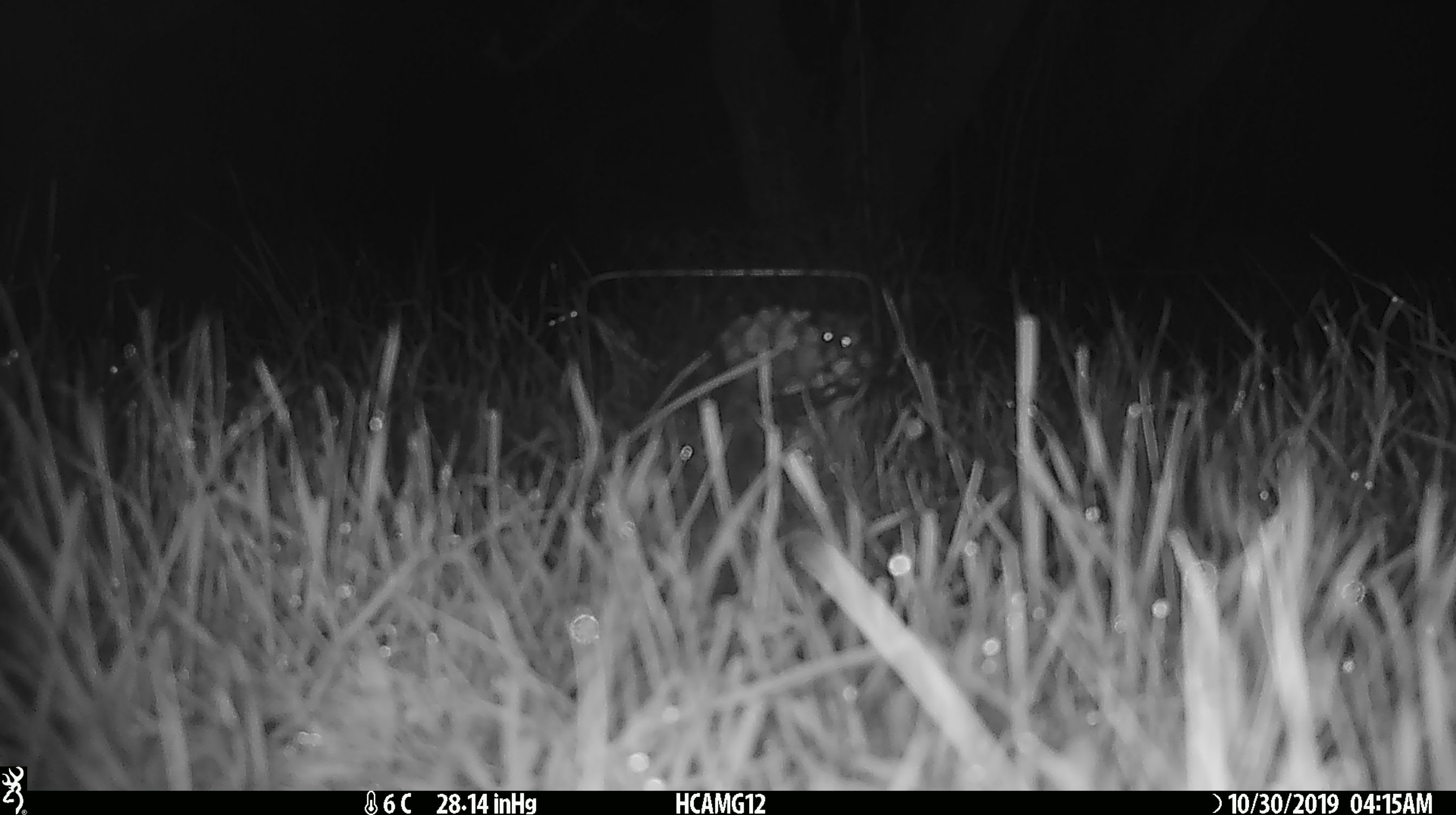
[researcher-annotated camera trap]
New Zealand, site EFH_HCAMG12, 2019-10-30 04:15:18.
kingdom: Animalia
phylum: Chordata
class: Mammalia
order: Rodentia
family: Muridae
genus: Mus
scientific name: Mus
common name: mouse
Mouse (Mus).